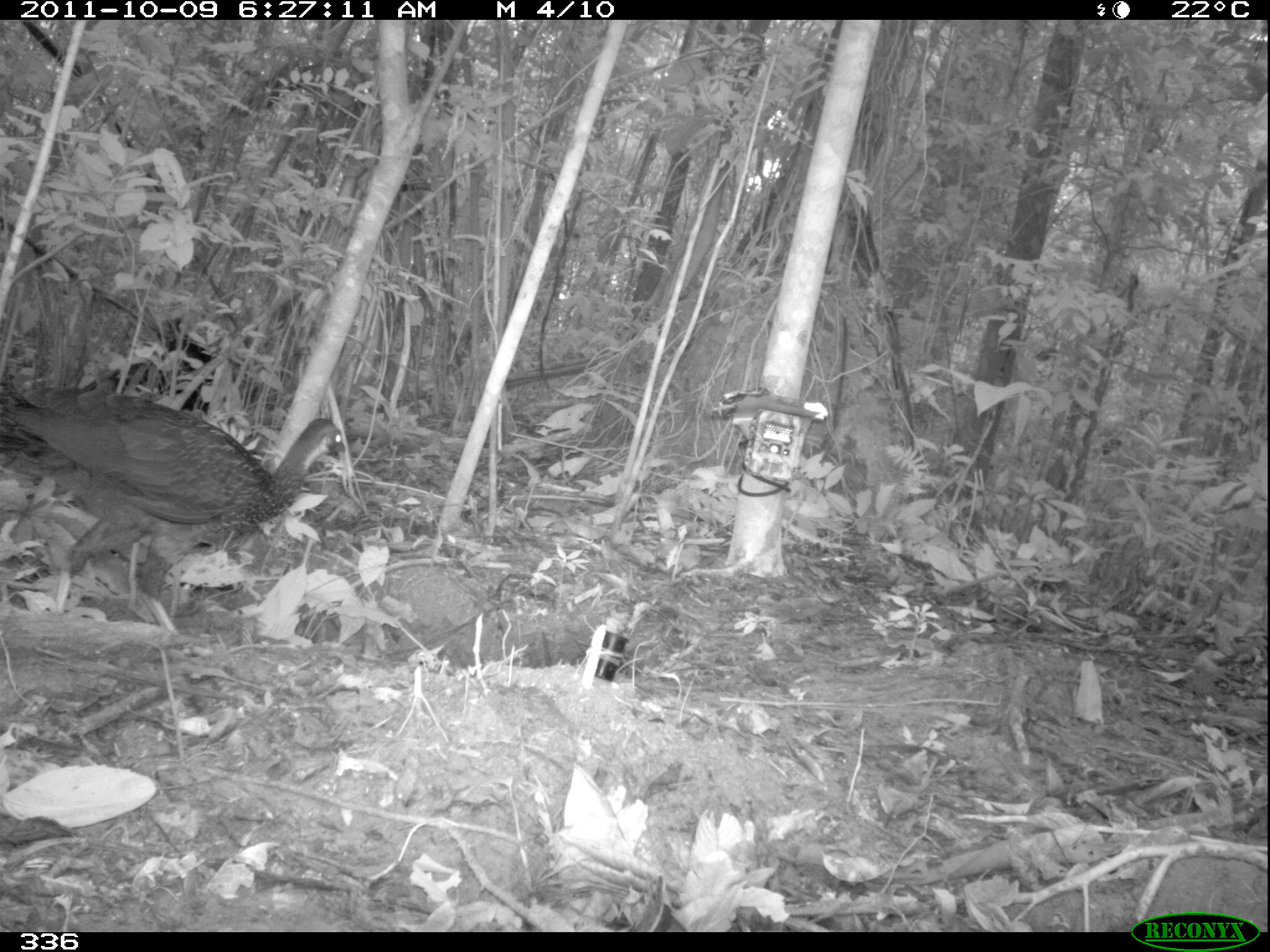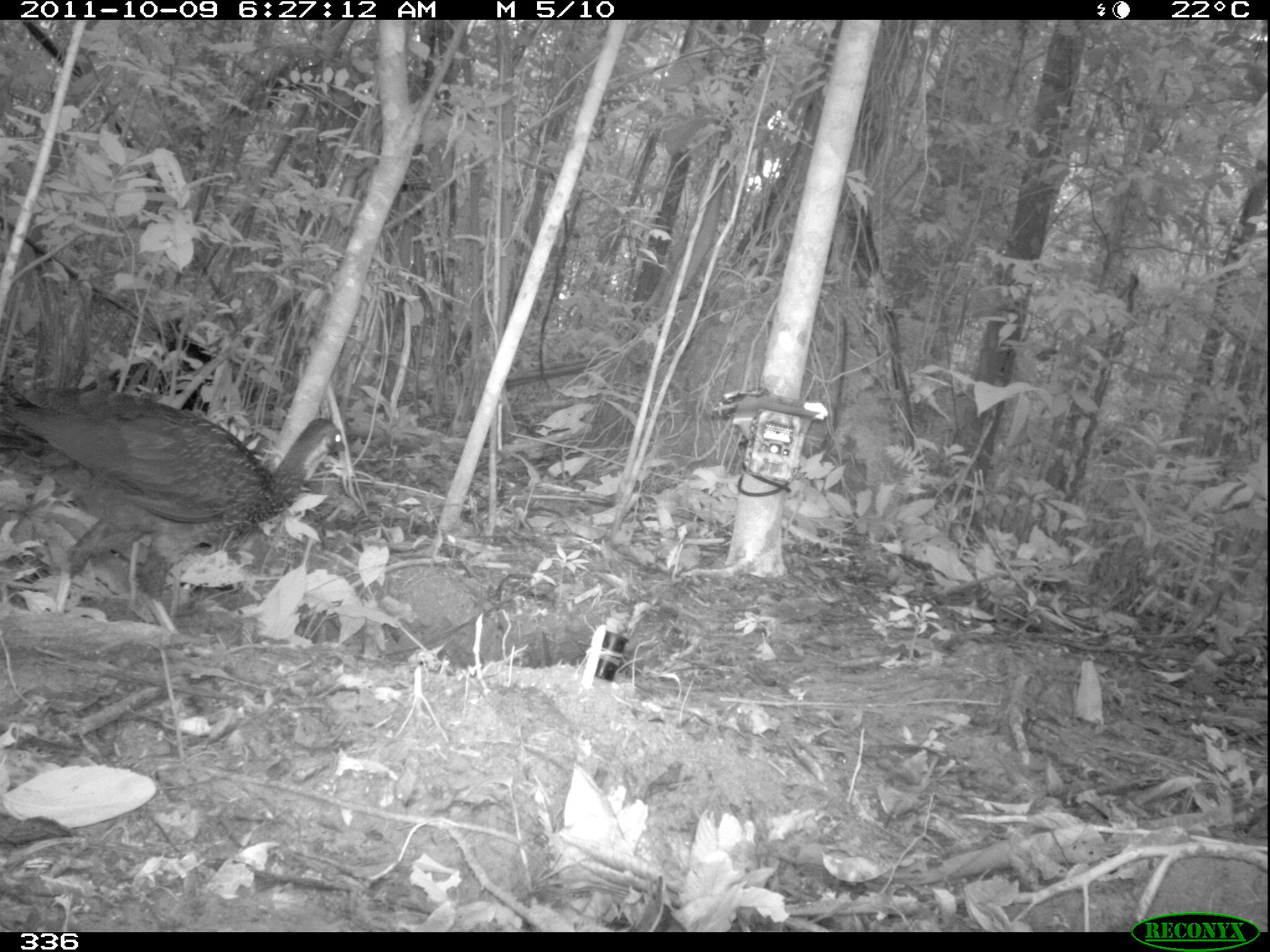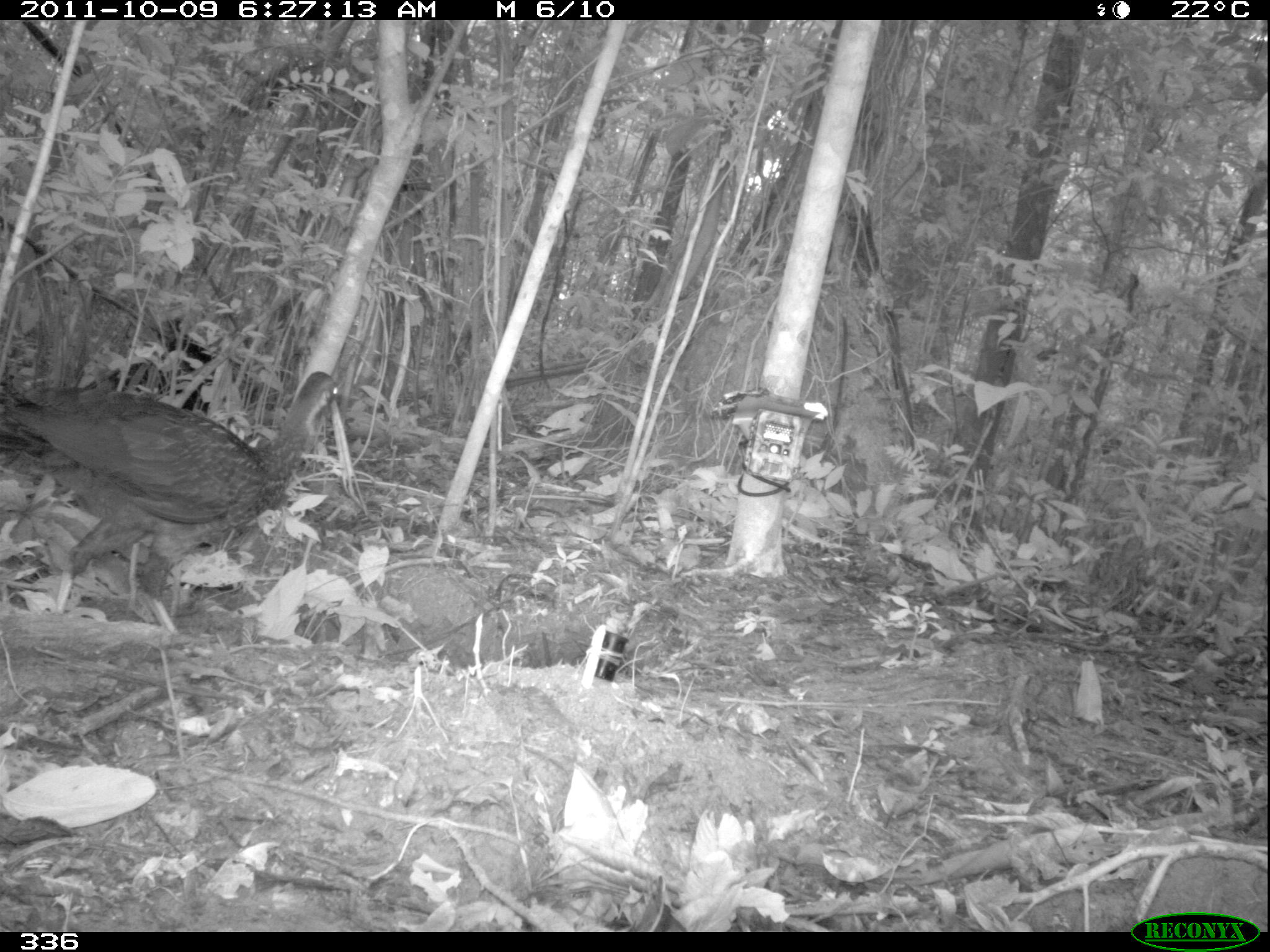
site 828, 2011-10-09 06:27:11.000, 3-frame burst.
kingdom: Animalia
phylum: Chordata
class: Aves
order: Galliformes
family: Cracidae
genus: Penelope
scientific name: Penelope jacquacu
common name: spix's guan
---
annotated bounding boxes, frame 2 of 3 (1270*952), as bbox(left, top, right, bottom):
penelope jacquacu: bbox(1, 382, 345, 657)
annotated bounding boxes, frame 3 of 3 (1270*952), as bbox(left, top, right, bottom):
penelope jacquacu: bbox(0, 370, 341, 655)